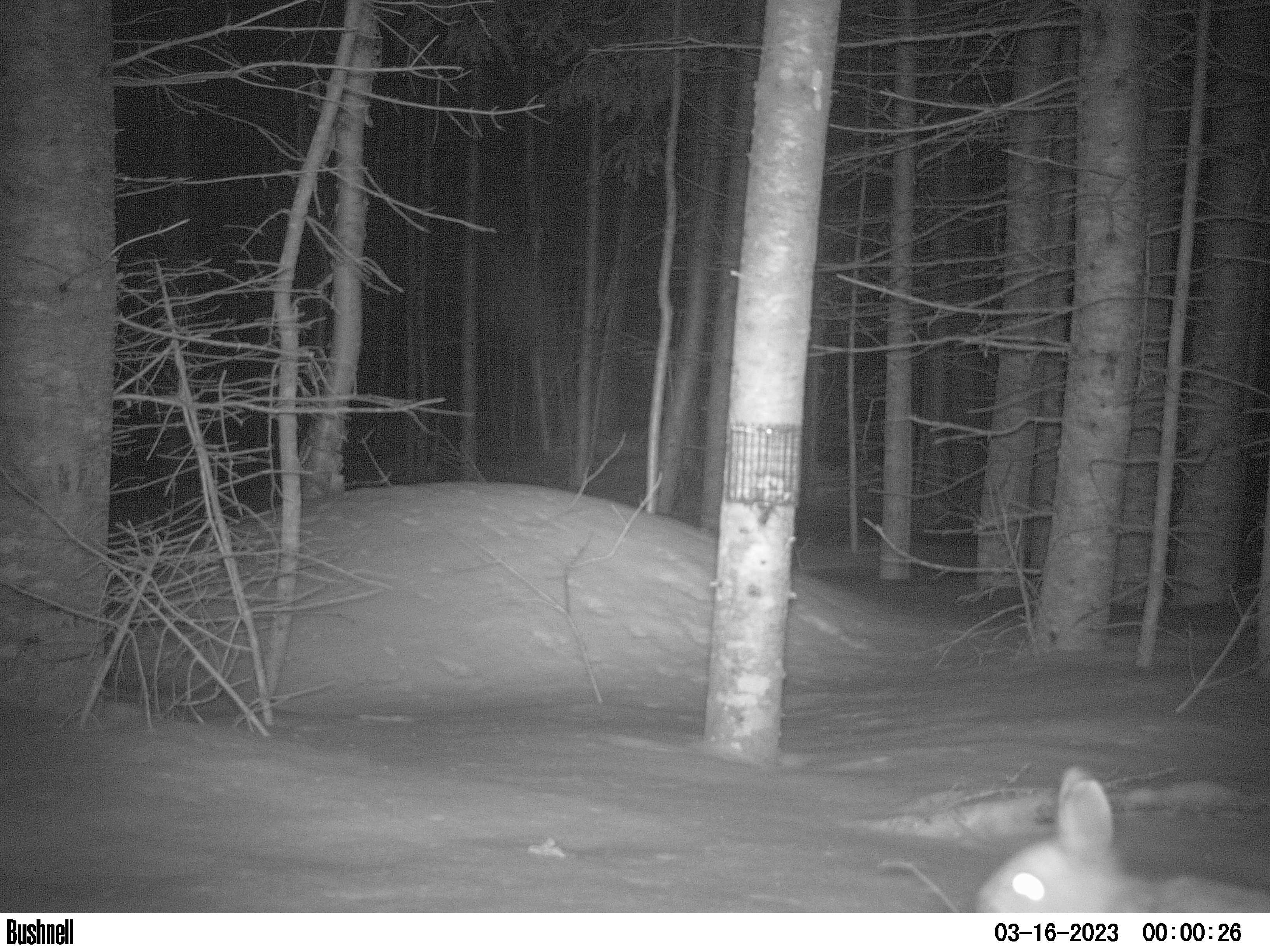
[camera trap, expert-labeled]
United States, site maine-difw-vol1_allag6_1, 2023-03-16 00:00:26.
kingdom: Animalia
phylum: Chordata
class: Mammalia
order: Lagomorpha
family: Leporidae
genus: Lepus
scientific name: Lepus americanus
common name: snowshoe hare